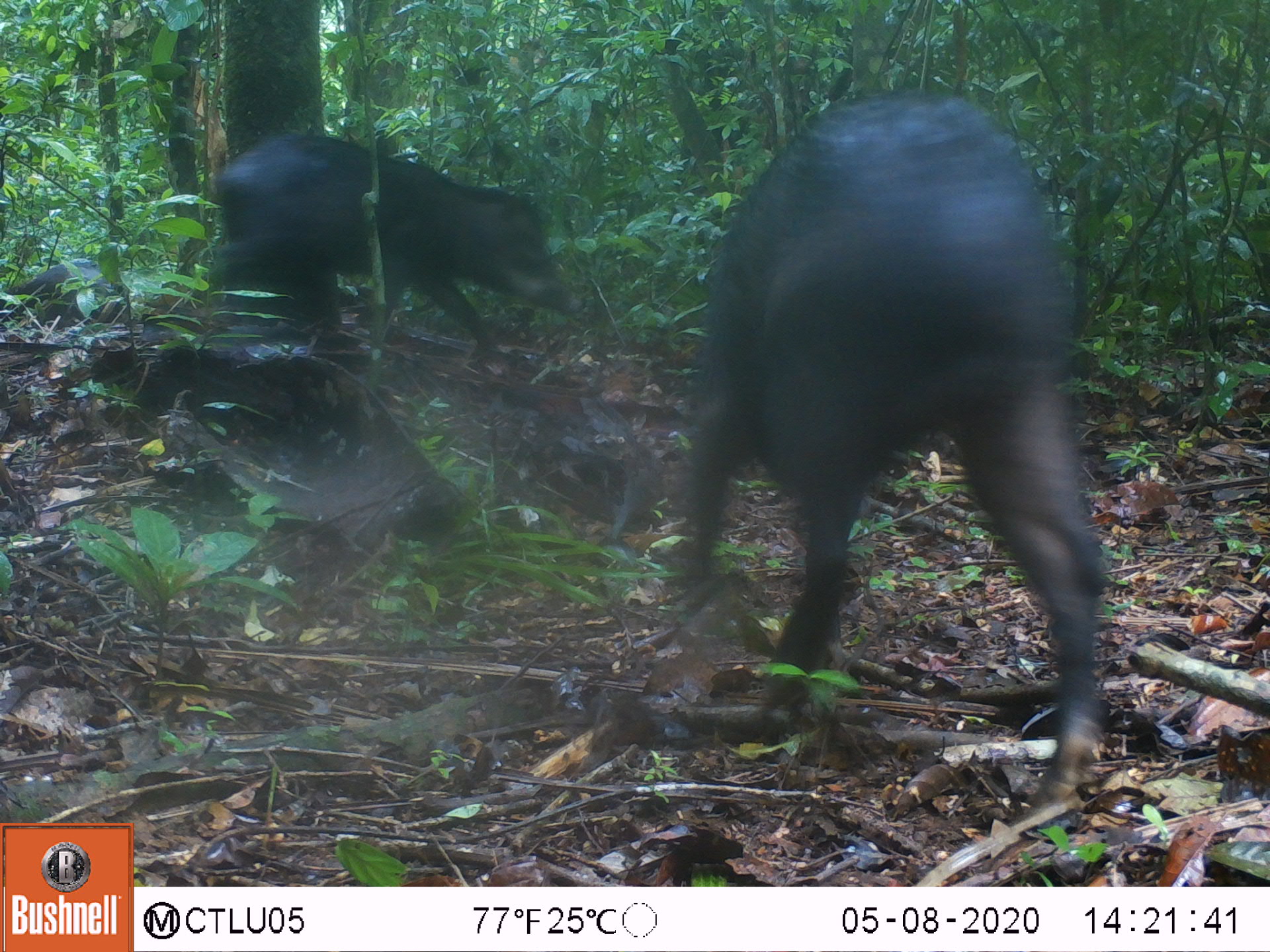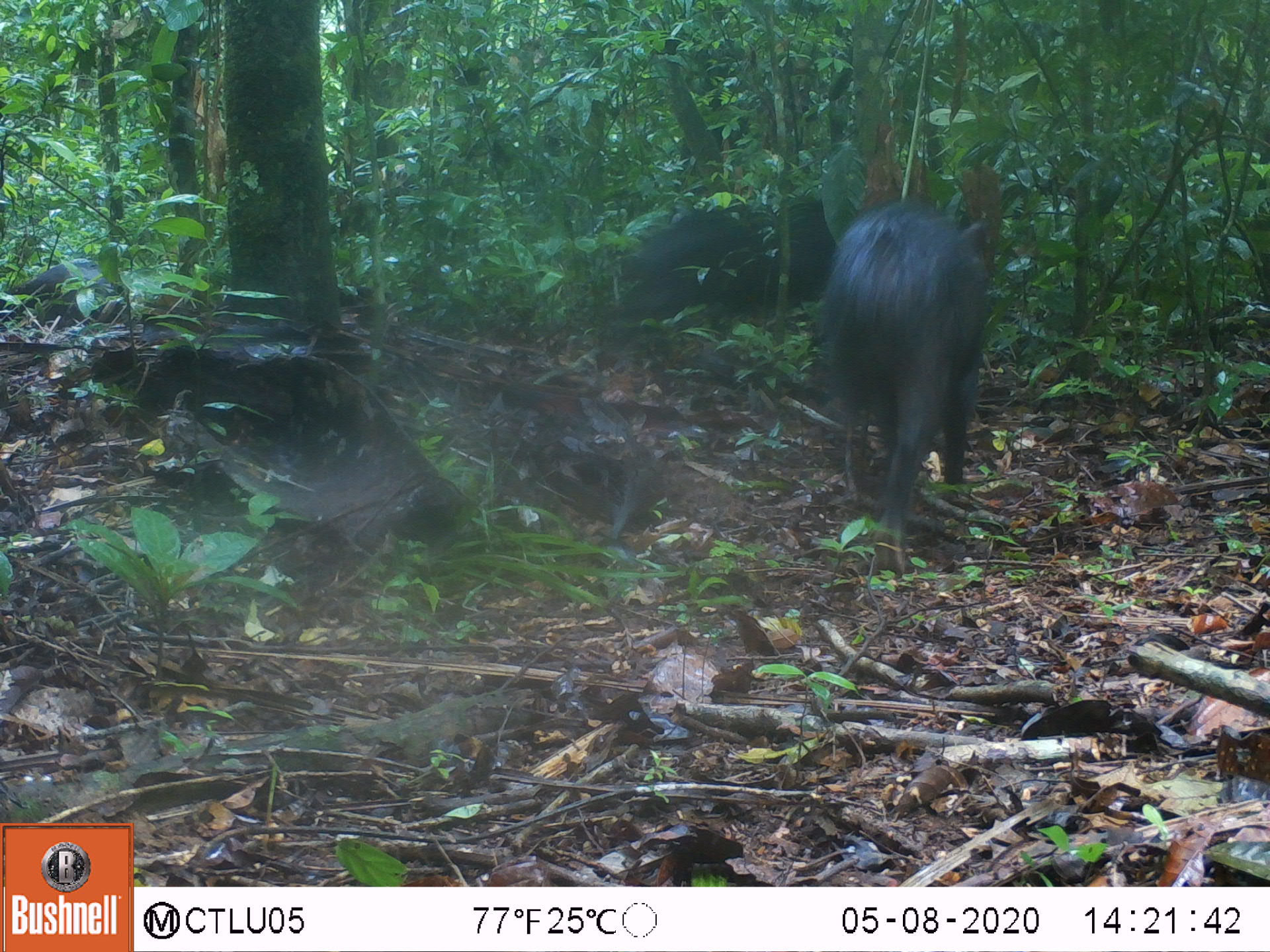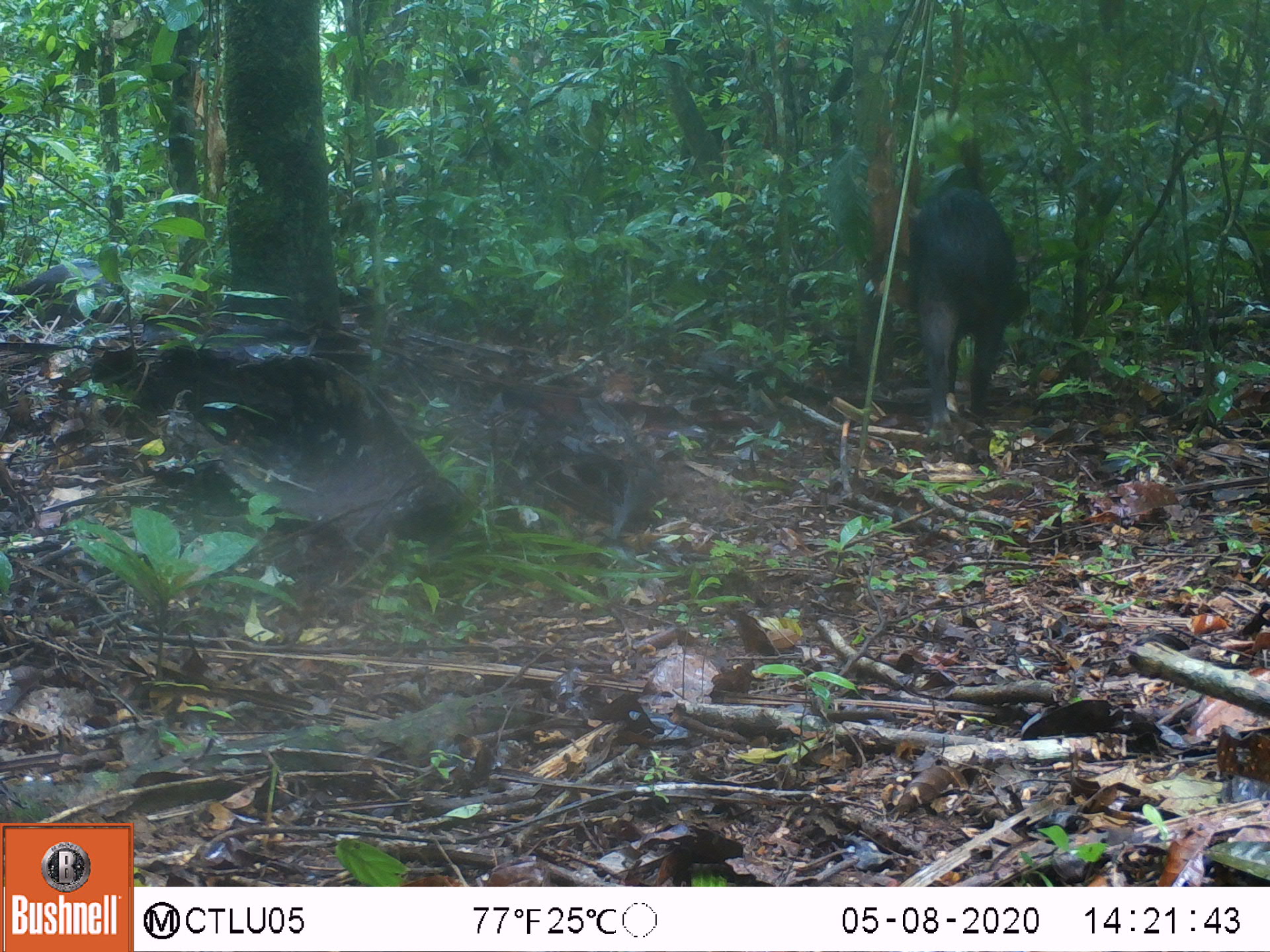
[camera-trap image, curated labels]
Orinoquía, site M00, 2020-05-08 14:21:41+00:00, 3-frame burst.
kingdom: Animalia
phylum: Chordata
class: Mammalia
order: Artiodactyla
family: Tayassuidae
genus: Tayassu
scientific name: Tayassu pecari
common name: white-lipped peccary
White-lipped peccary (Tayassu pecari).